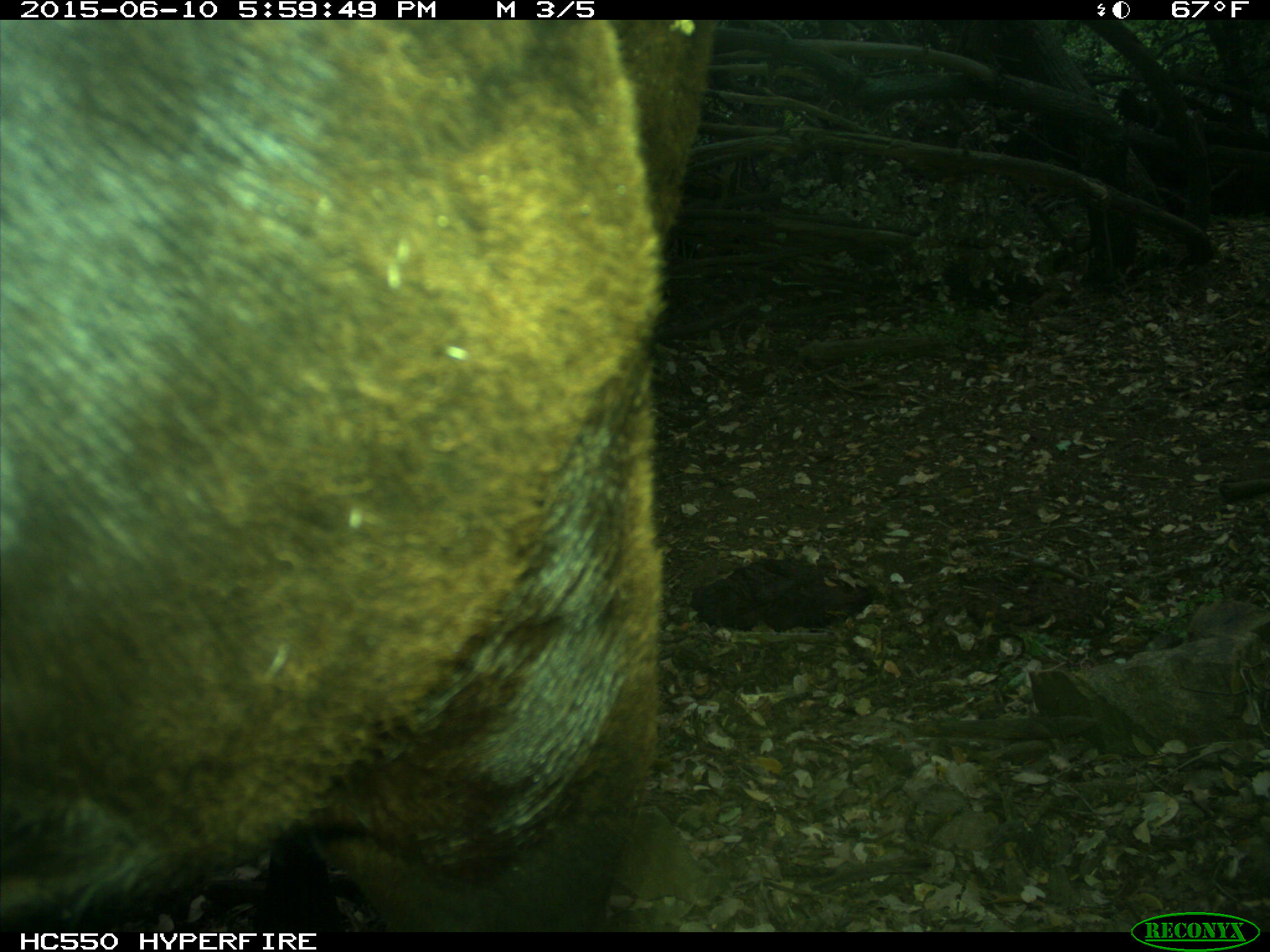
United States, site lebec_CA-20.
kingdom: Animalia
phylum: Chordata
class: Mammalia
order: Artiodactyla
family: Bovidae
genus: Bos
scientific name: Bos taurus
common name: domestic cow